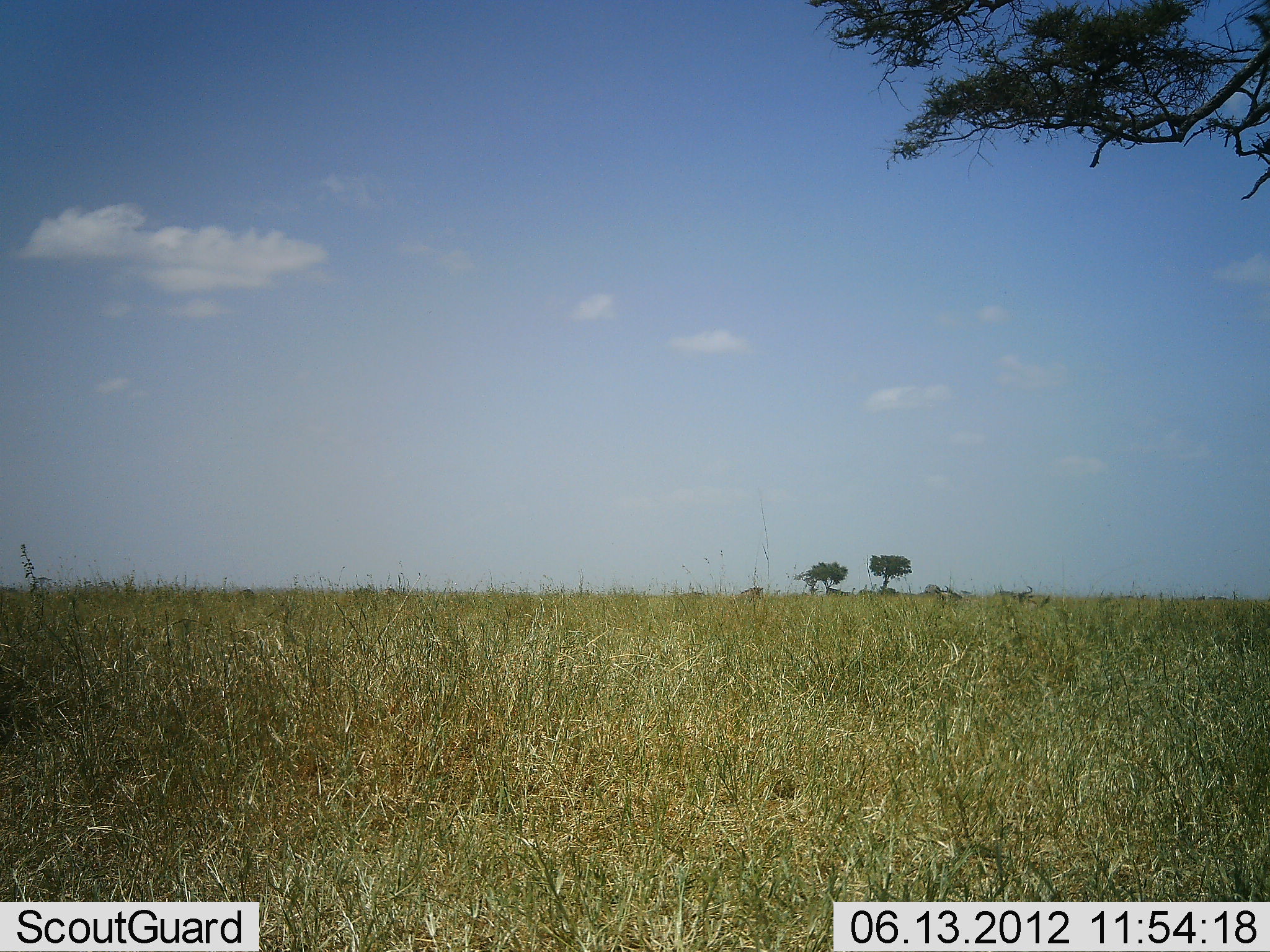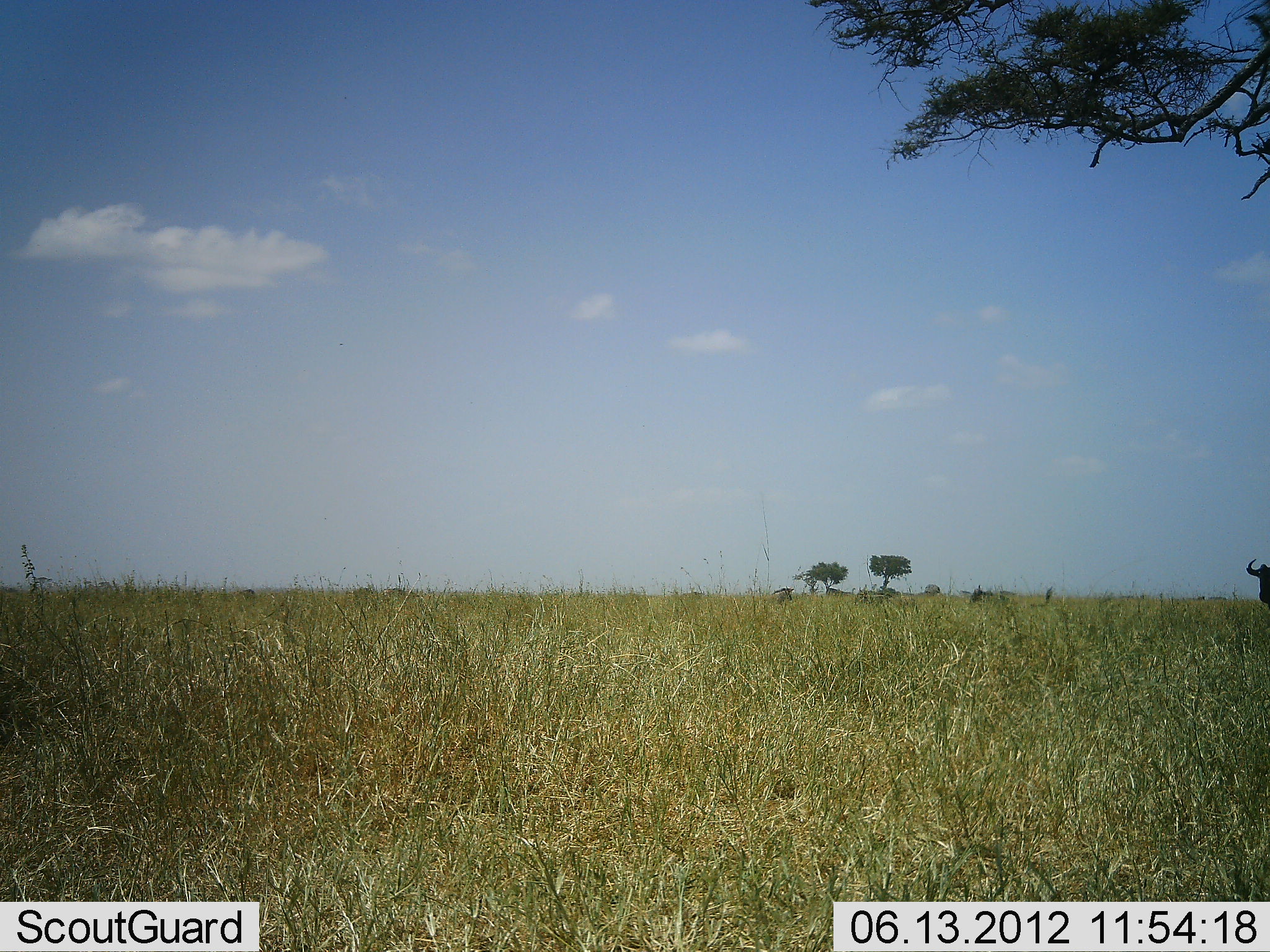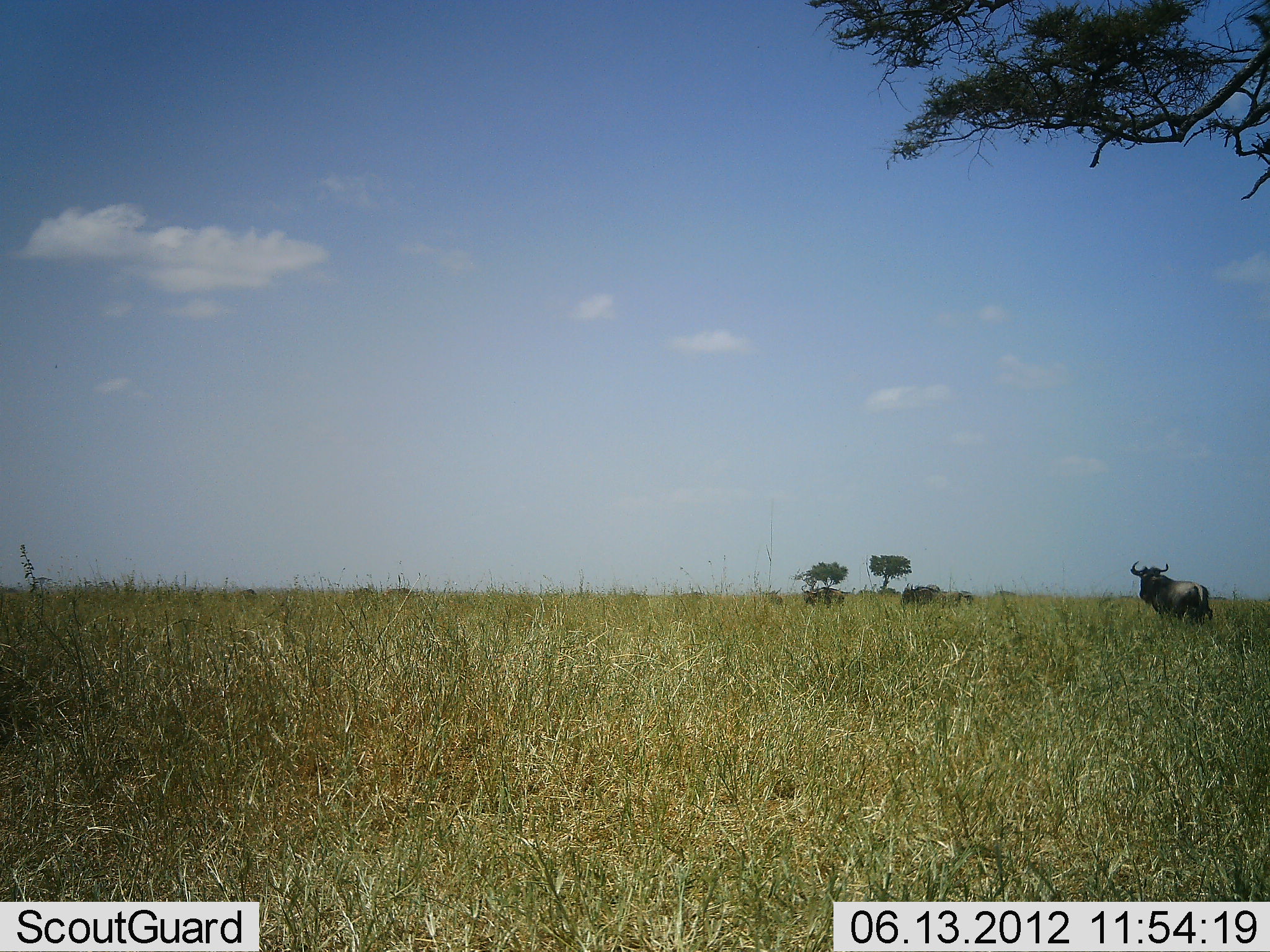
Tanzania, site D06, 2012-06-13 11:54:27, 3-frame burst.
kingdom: Animalia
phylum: Chordata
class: Mammalia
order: Artiodactyla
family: Bovidae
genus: Connochaetes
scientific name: Connochaetes taurinus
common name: blue wildebeest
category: wildebeest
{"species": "wildebeest (blue wildebeest) (Connochaetes taurinus)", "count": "5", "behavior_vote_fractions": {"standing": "40%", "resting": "0%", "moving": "80%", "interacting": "0%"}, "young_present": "0%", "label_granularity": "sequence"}